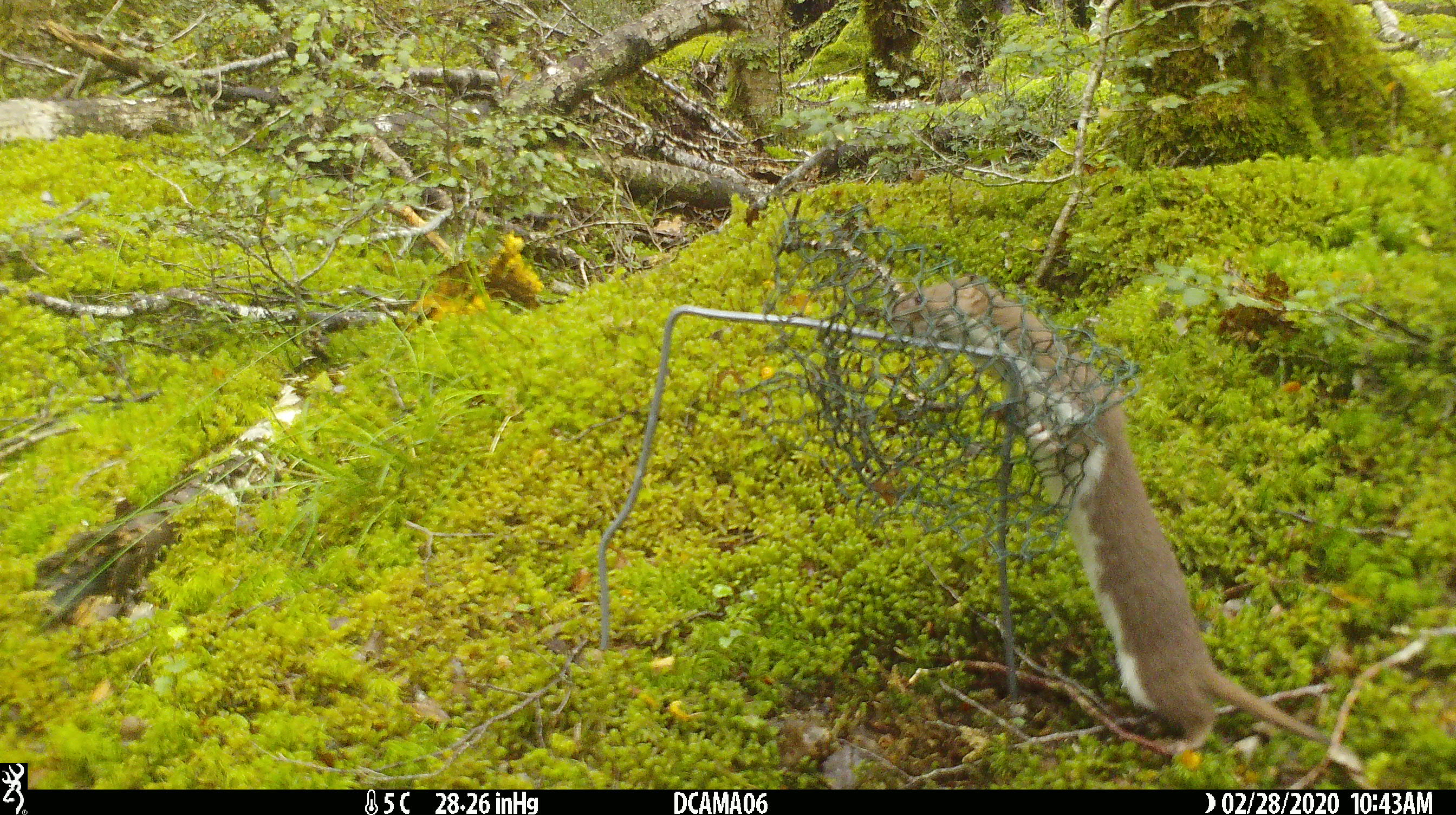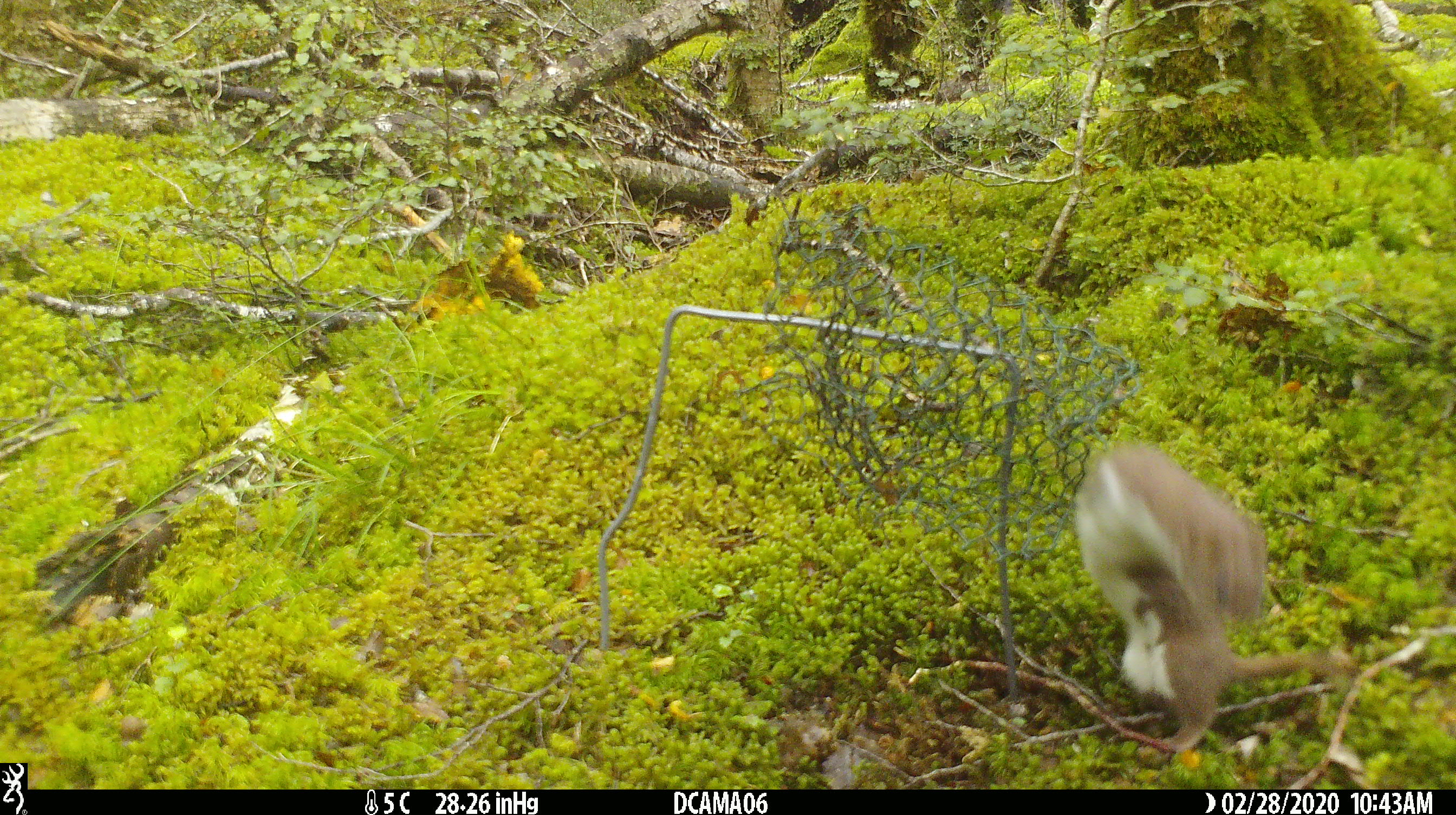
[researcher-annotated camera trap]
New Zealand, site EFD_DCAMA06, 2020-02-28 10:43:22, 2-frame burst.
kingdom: Animalia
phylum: Chordata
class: Mammalia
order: Carnivora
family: Mustelidae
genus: Mustela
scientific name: Mustela nivalis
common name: least weasel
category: weasel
Weasel (least weasel) (Mustela nivalis).